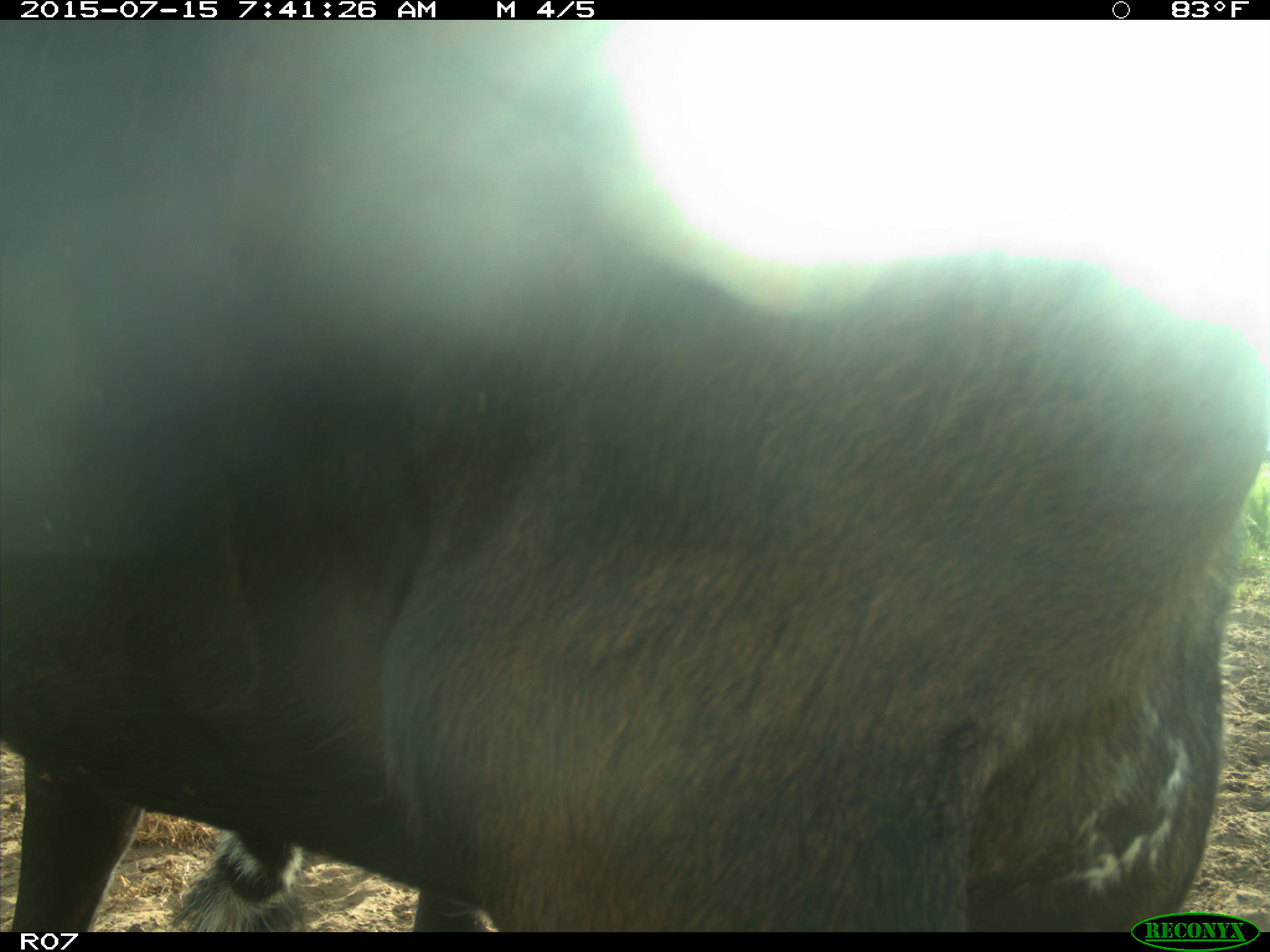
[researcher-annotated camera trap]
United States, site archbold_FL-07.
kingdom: Animalia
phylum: Chordata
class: Mammalia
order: Artiodactyla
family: Bovidae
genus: Bos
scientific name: Bos taurus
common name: domestic cow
Bos taurus (domestic cow).